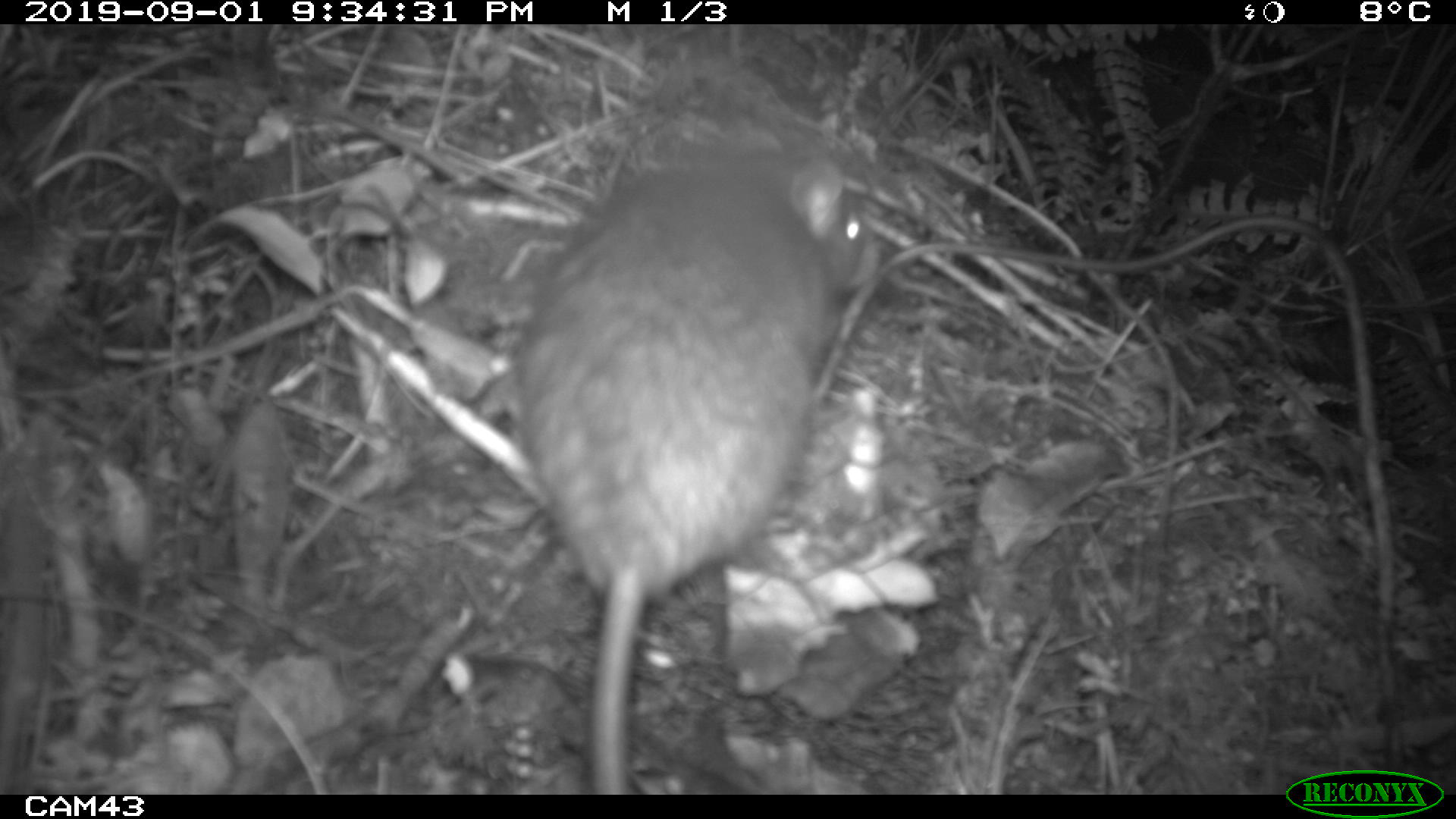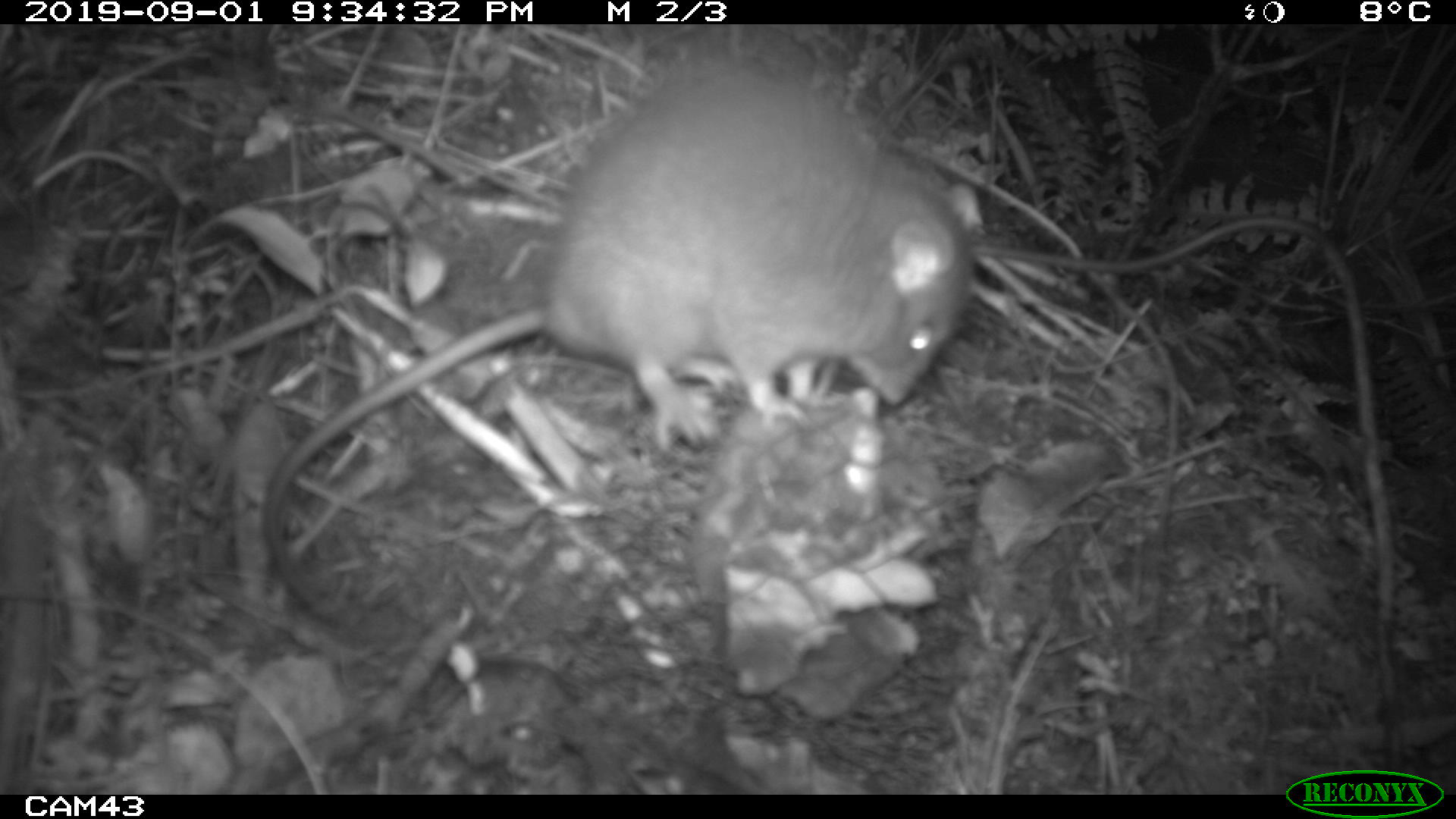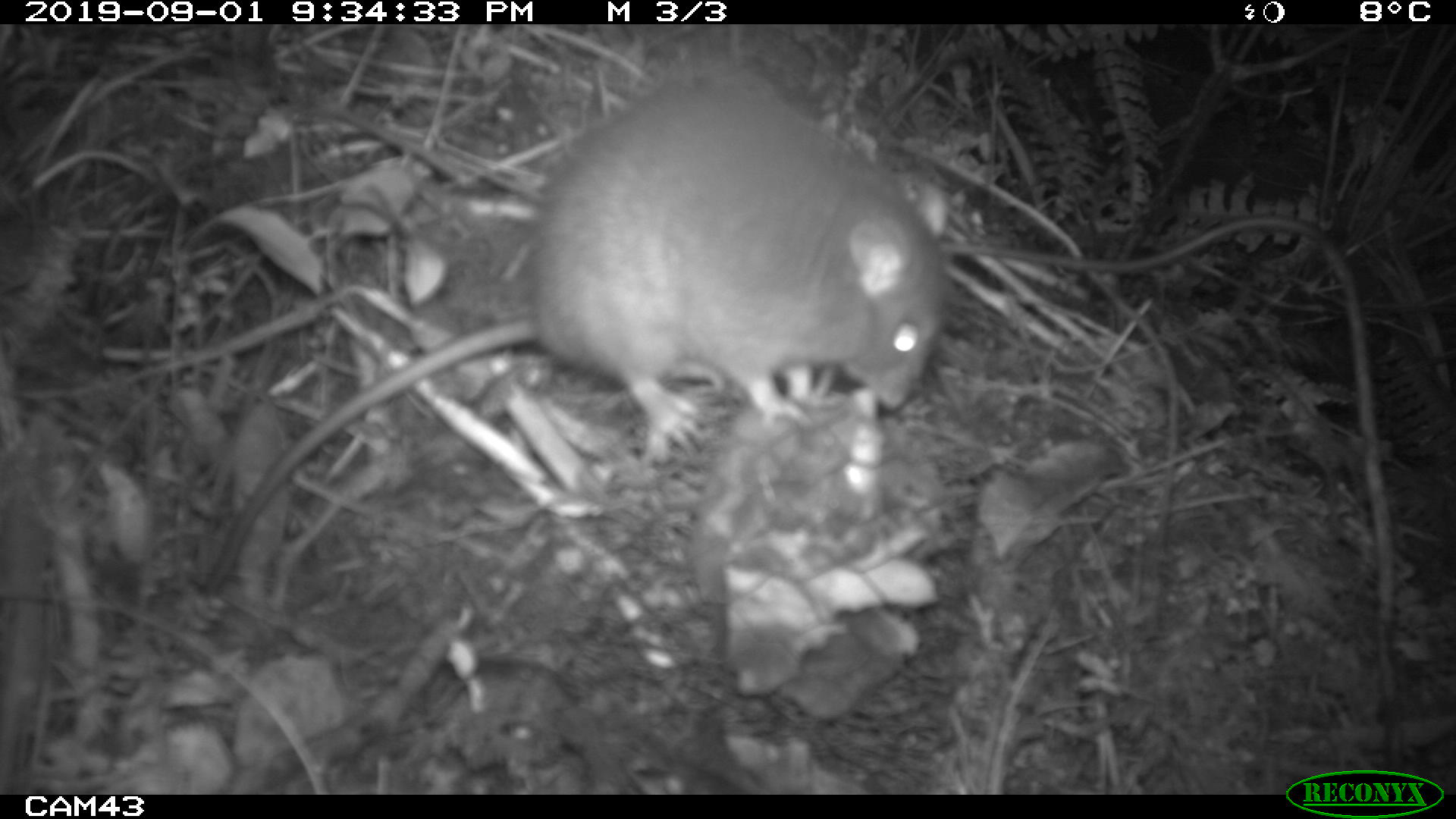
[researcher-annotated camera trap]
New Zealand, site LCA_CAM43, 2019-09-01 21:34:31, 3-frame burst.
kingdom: Animalia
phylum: Chordata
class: Mammalia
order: Rodentia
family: Muridae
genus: Rattus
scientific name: Rattus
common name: rat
Rat (Rattus).